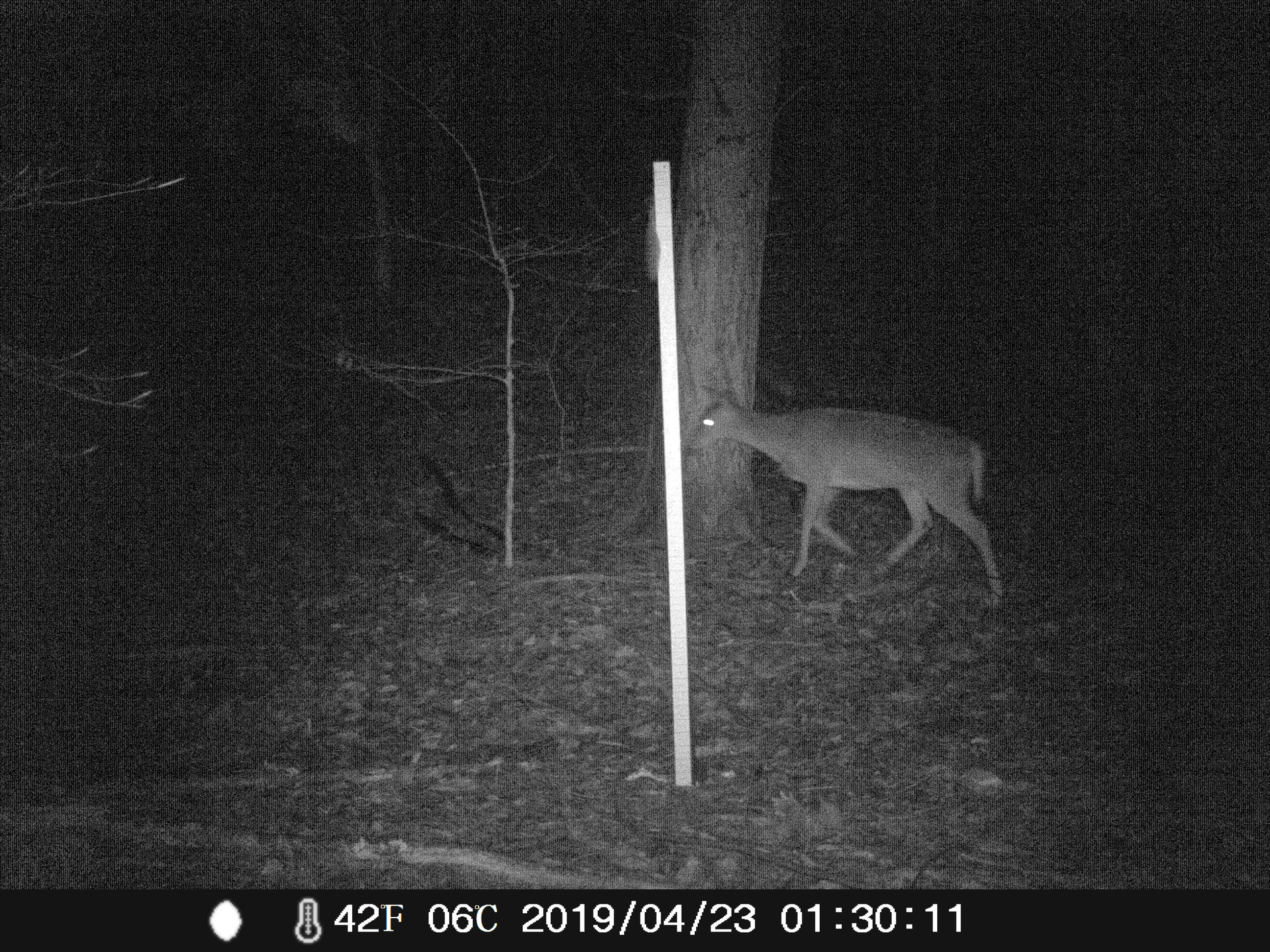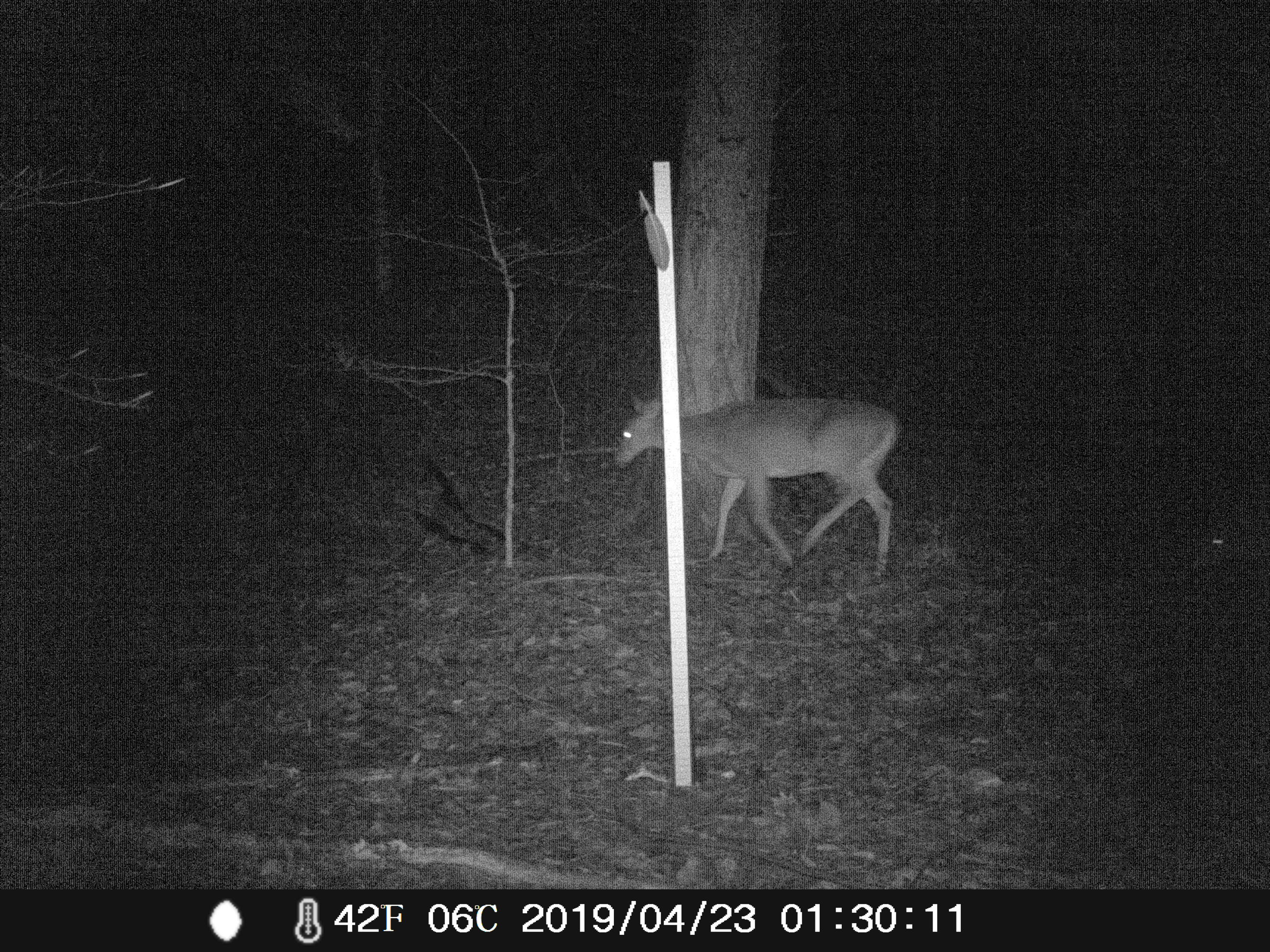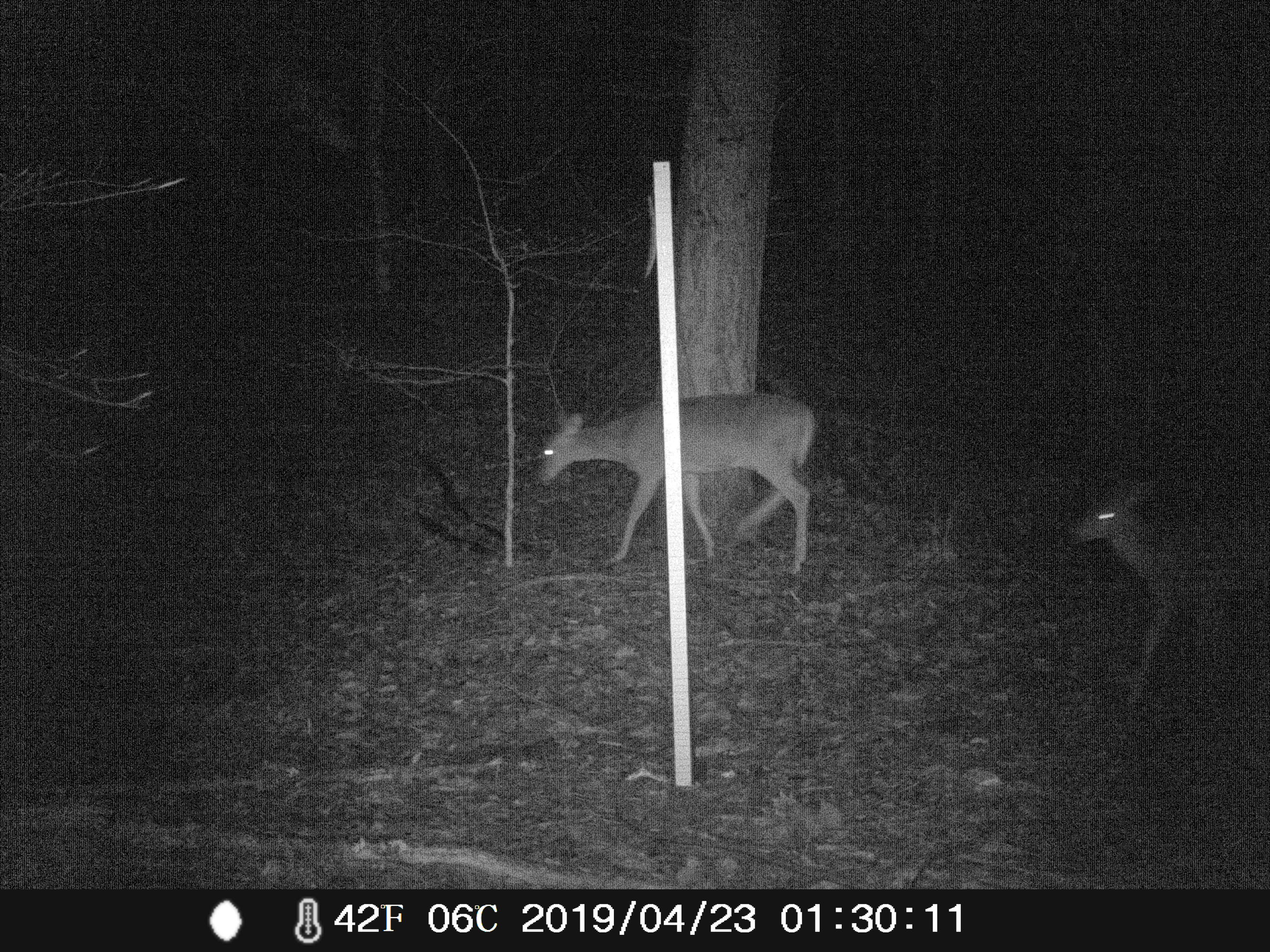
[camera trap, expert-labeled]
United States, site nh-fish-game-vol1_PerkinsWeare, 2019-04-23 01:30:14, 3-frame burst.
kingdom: Animalia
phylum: Chordata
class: Mammalia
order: Artiodactyla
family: Cervidae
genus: Odocoileus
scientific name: Odocoileus virginianus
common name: white-tailed deer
White-tailed deer (Odocoileus virginianus).